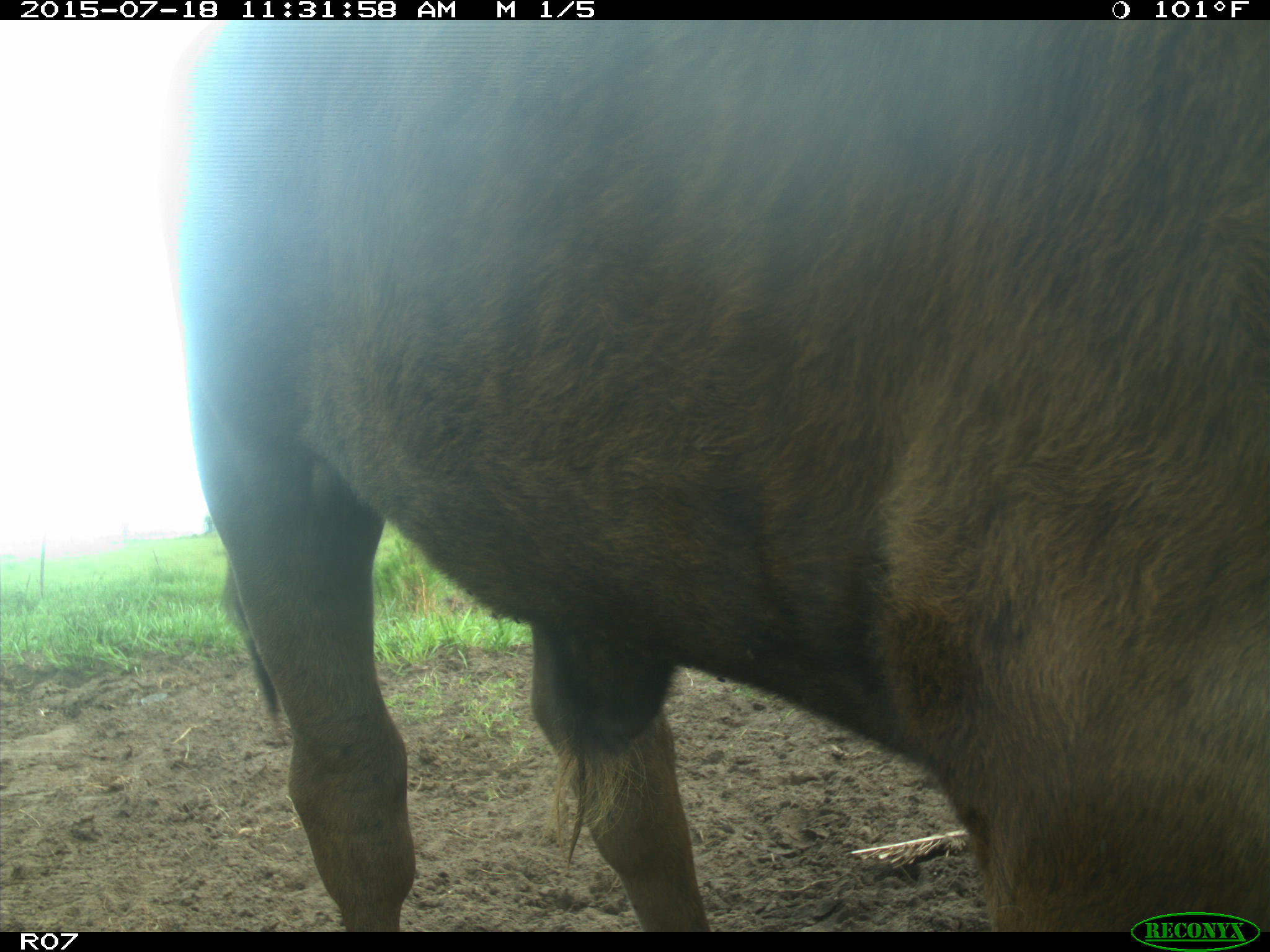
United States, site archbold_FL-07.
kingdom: Animalia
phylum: Chordata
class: Mammalia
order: Artiodactyla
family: Bovidae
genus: Bos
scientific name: Bos taurus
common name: domestic cow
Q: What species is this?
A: Bos taurus (domestic cow).